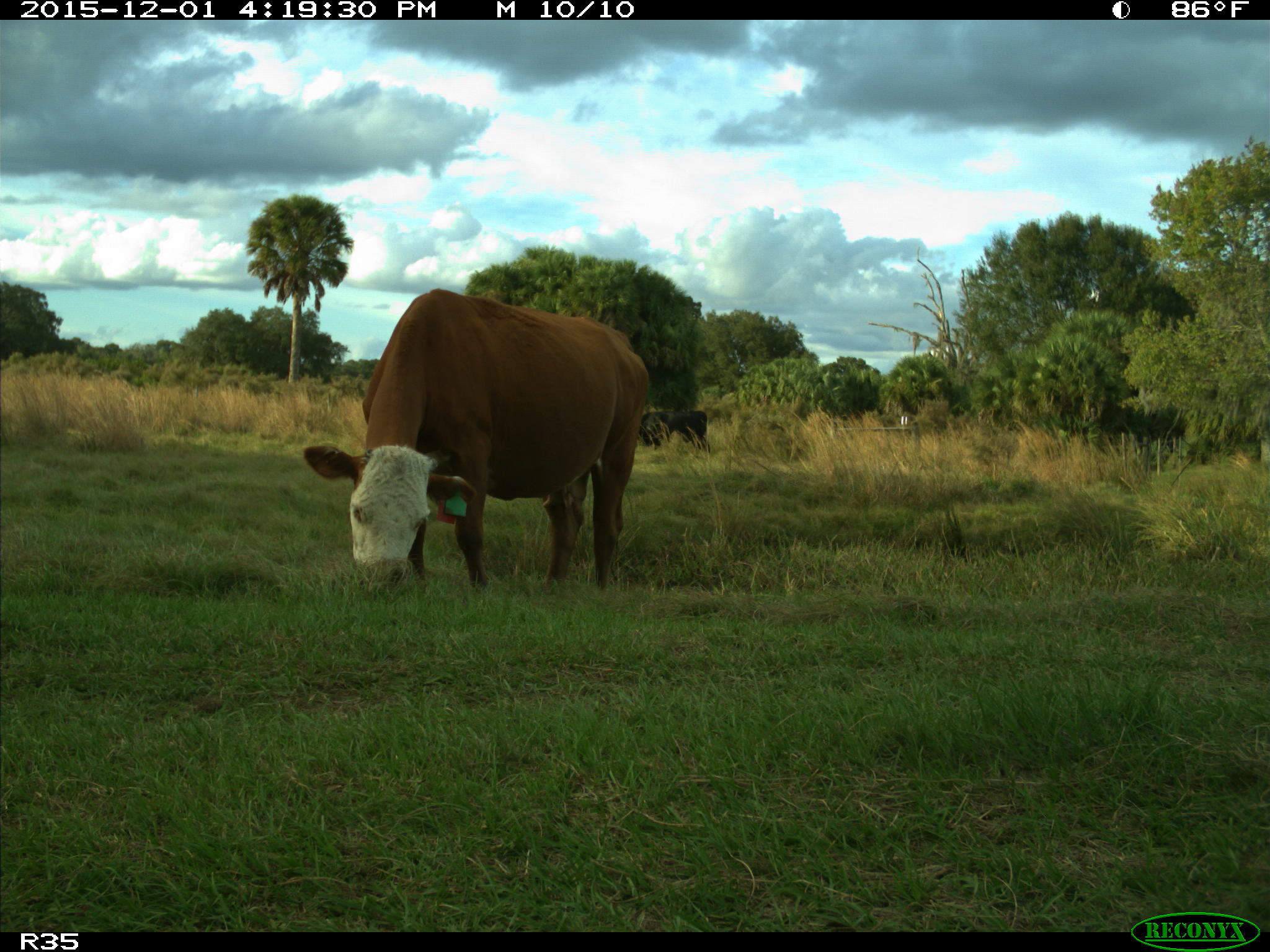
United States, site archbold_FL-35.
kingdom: Animalia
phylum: Chordata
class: Mammalia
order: Artiodactyla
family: Bovidae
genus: Bos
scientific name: Bos taurus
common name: domestic cow